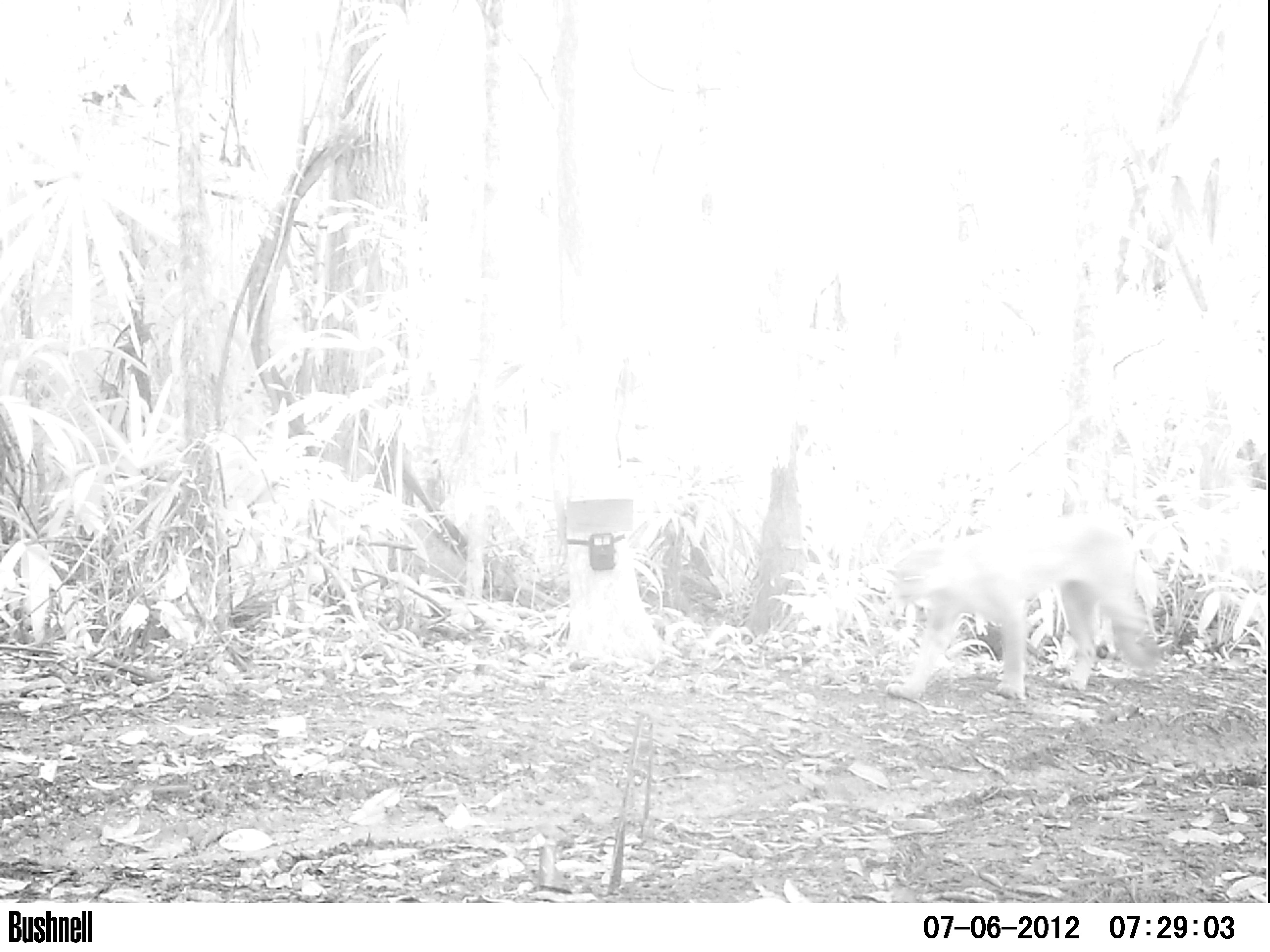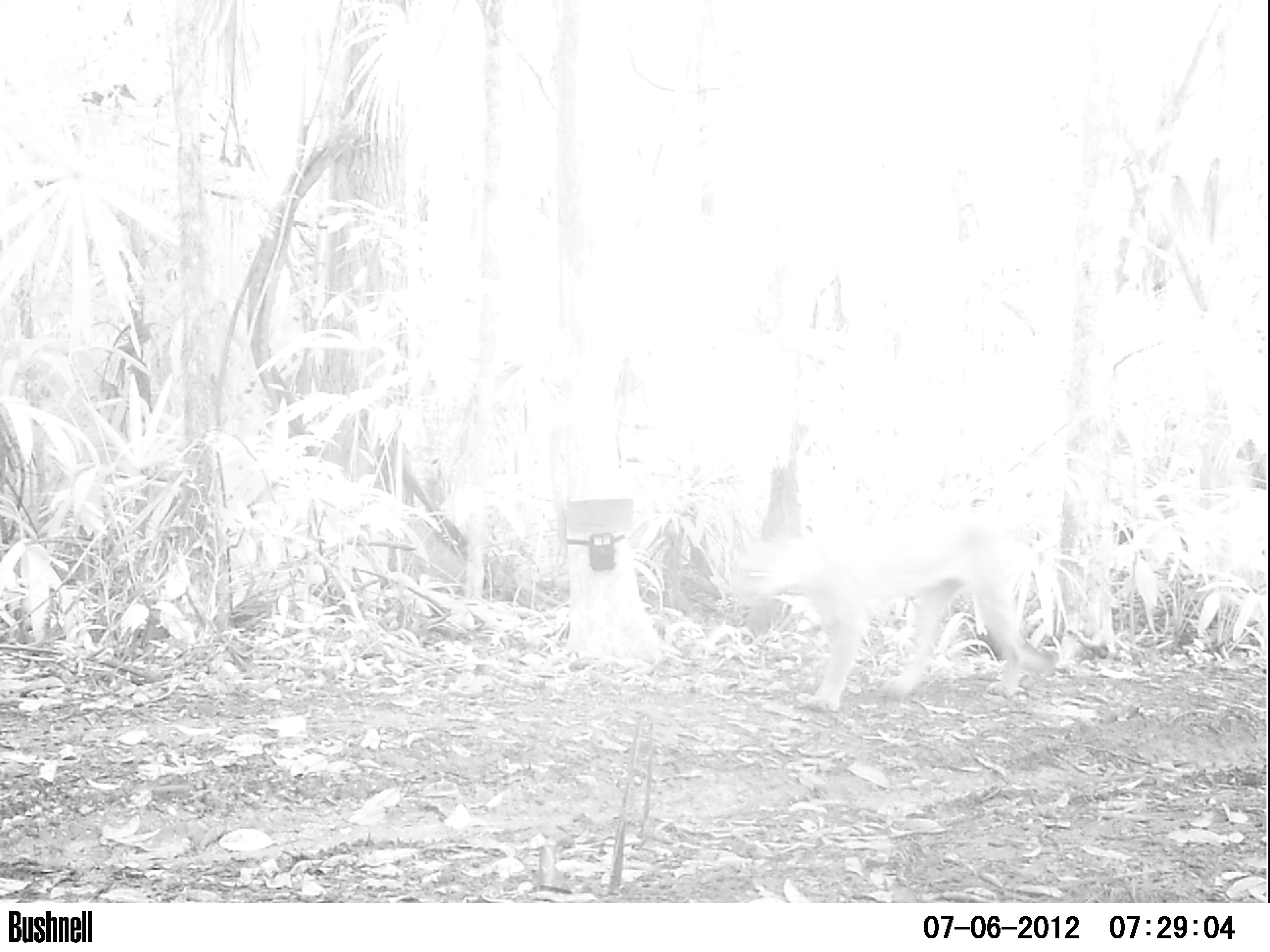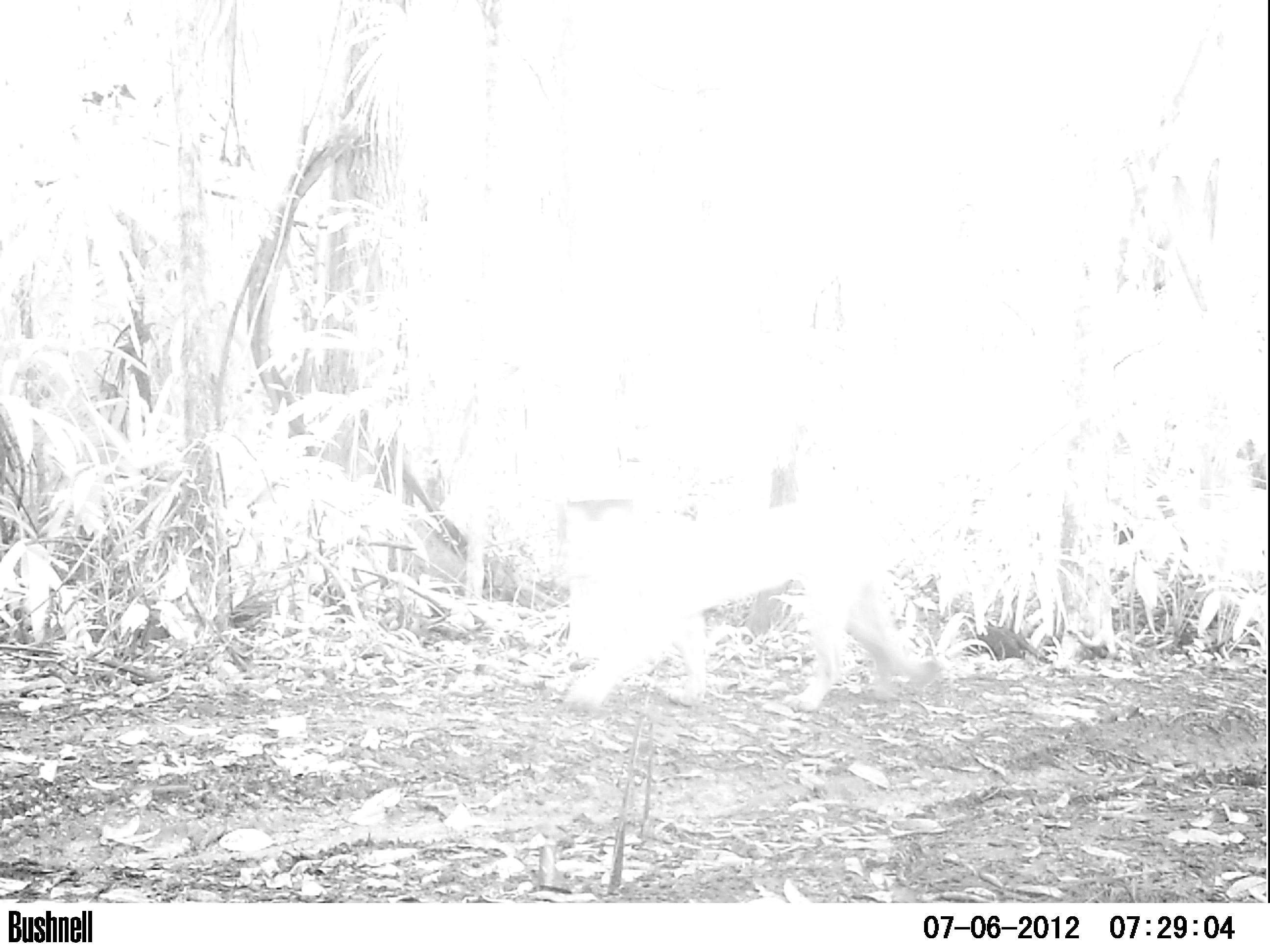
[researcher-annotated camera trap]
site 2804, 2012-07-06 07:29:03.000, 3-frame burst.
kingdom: Animalia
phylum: Chordata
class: Mammalia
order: Carnivora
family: Felidae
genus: Puma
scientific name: Puma concolor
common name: mountain lion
Puma concolor (mountain lion), count 1, age adult.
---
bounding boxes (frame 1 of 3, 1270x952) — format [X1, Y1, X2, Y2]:
puma concolor: [883, 509, 1167, 705]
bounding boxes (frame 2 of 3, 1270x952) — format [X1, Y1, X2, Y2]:
puma concolor: [732, 497, 1062, 713]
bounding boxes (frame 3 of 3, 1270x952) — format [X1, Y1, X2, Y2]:
puma concolor: [555, 504, 946, 719]